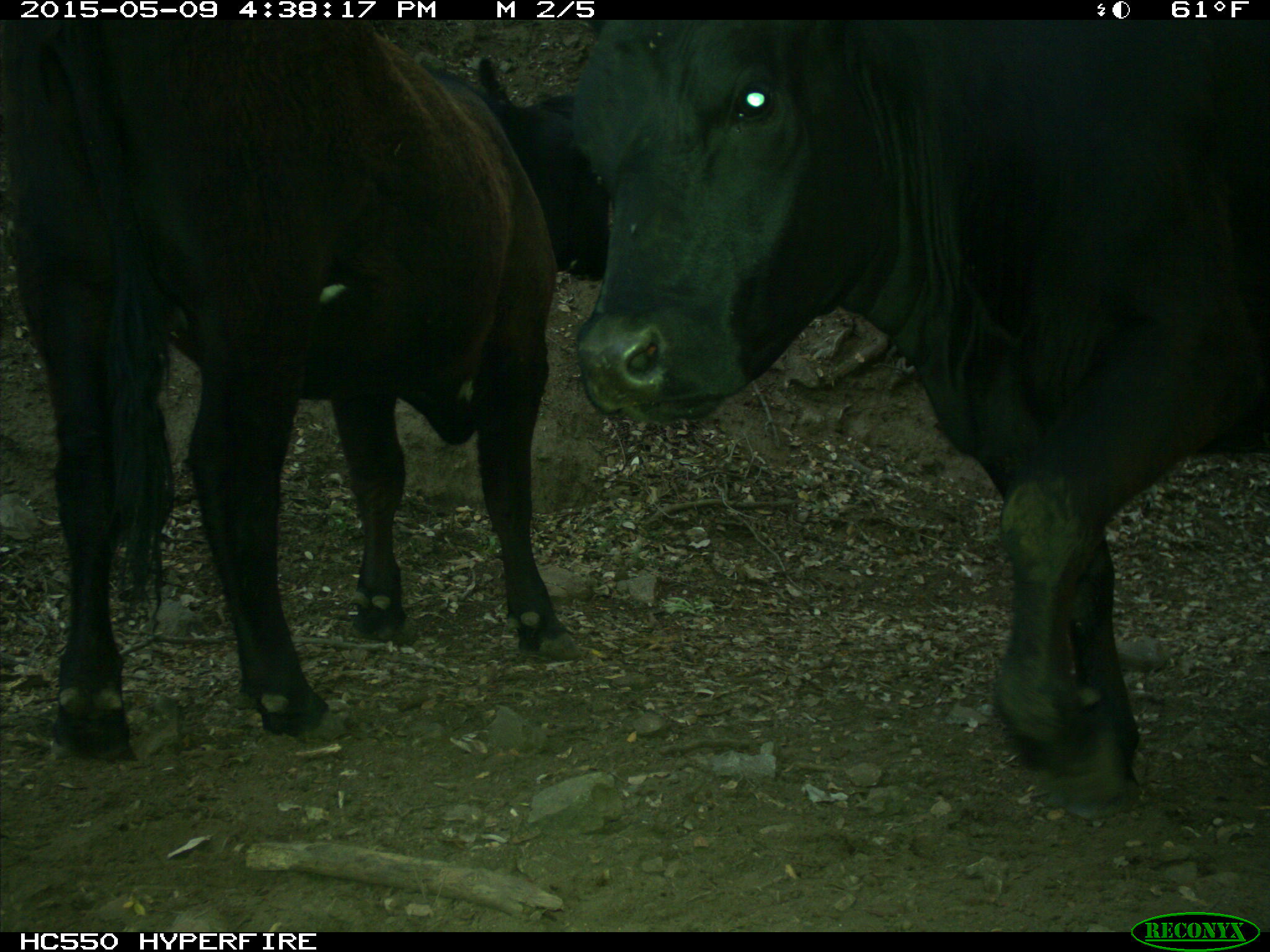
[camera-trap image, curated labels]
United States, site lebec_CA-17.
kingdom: Animalia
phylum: Chordata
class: Mammalia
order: Artiodactyla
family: Bovidae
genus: Bos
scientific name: Bos taurus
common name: domestic cow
Bos taurus (domestic cow).